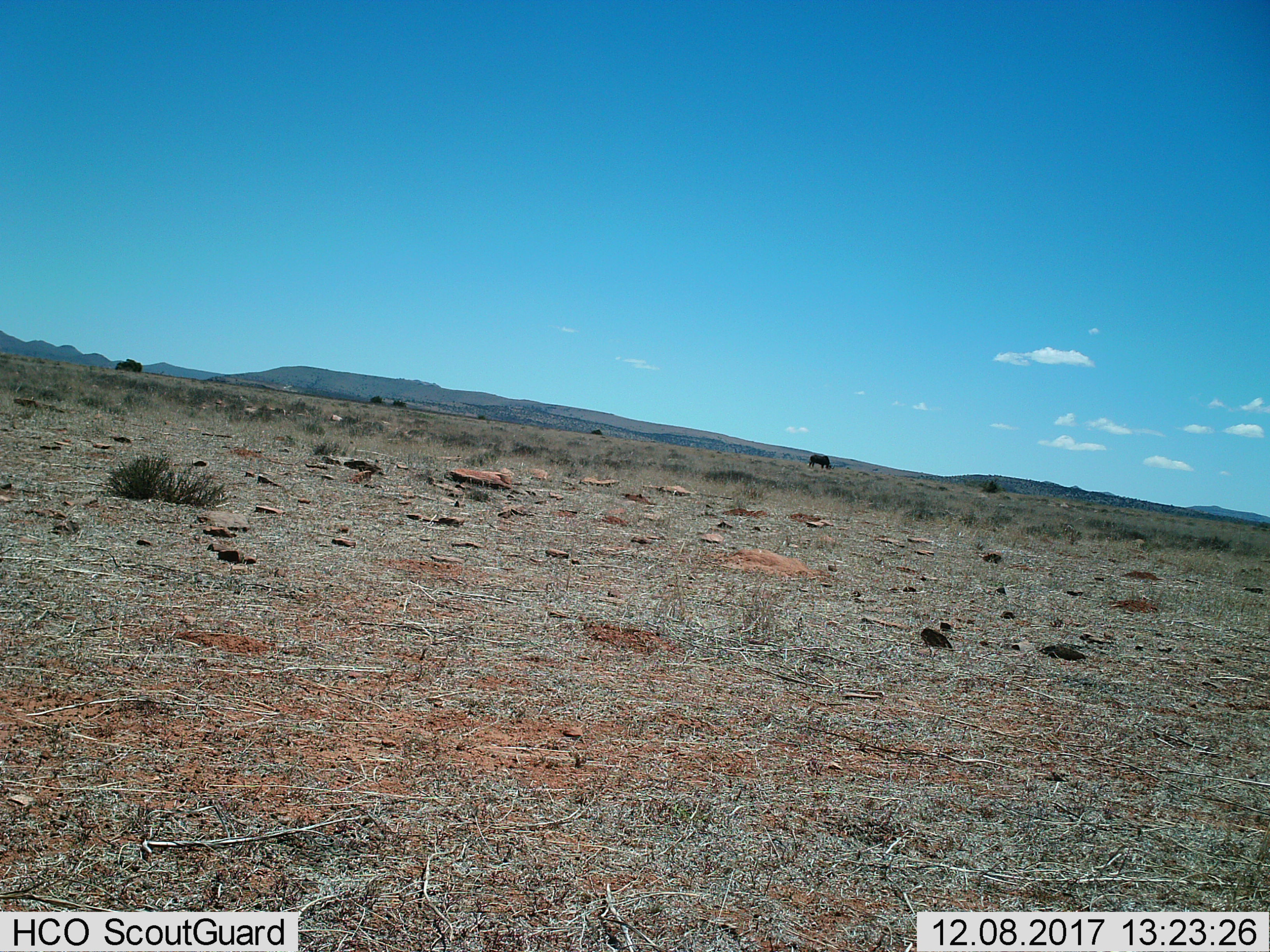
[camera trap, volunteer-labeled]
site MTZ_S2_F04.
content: unidentified animal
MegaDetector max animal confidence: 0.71